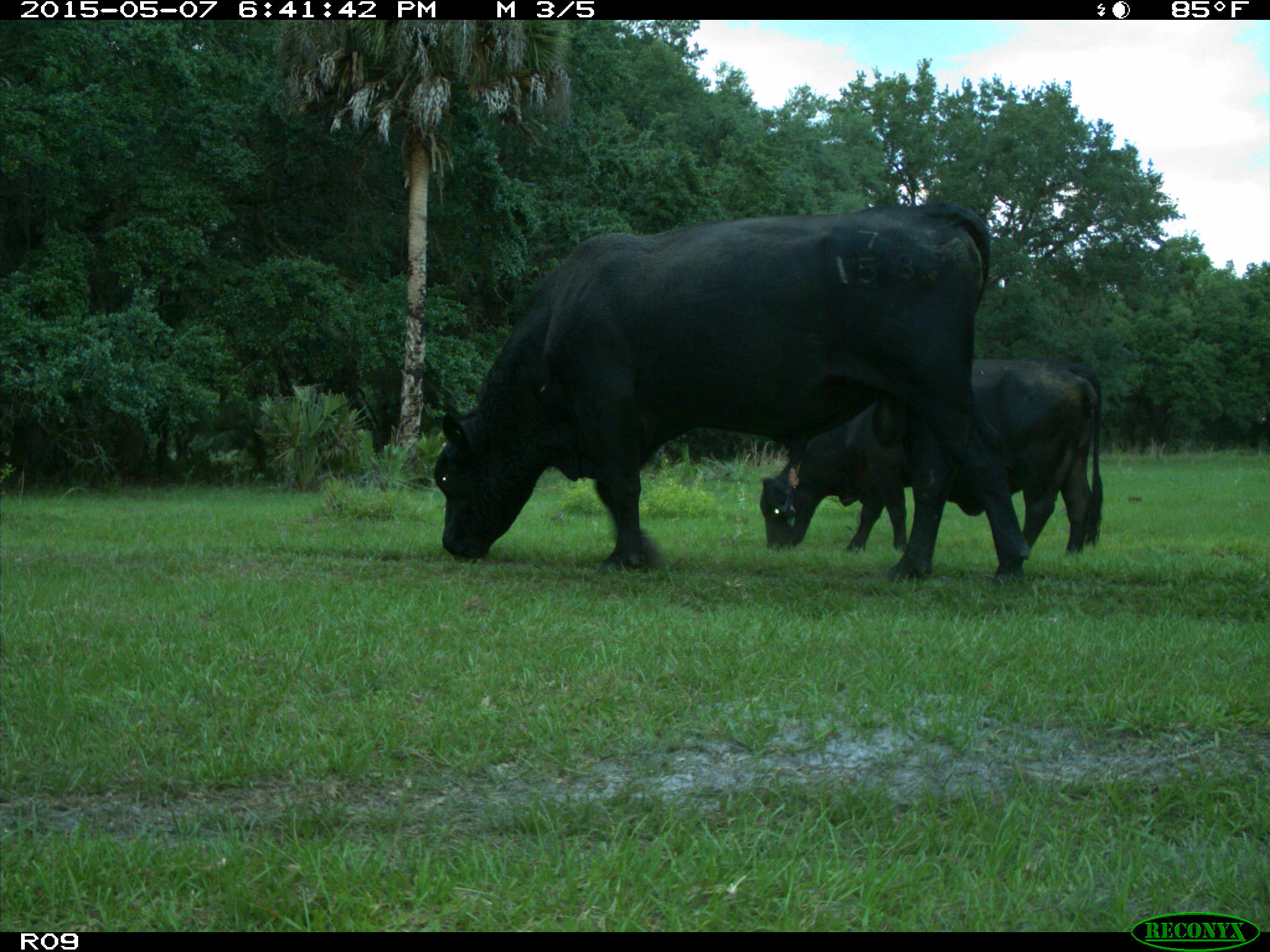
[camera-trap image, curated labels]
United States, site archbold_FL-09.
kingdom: Animalia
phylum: Chordata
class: Mammalia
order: Artiodactyla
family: Bovidae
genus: Bos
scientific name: Bos taurus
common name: domestic cow